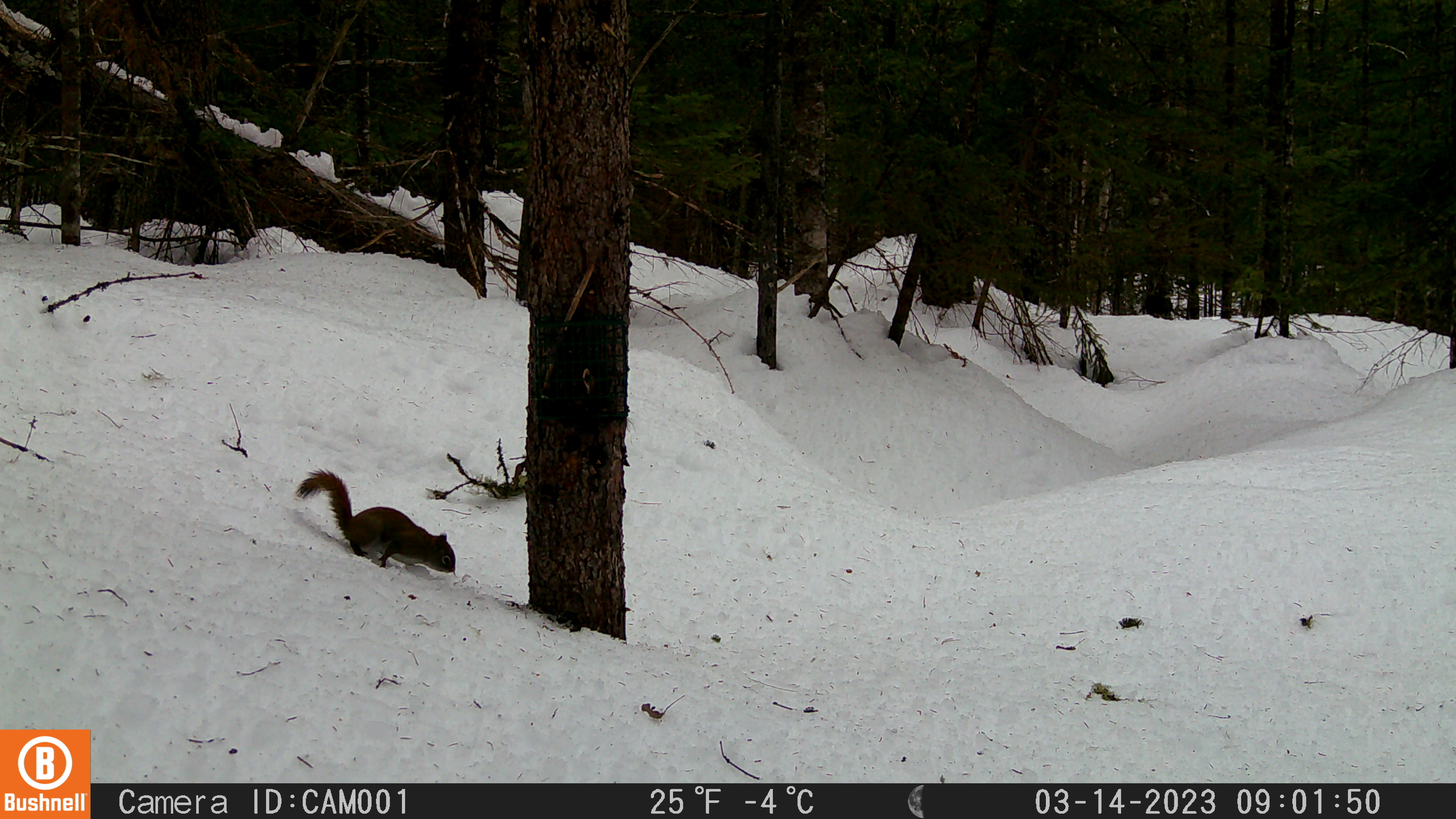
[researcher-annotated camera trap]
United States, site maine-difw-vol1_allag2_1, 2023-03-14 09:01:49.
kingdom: Animalia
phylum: Chordata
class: Mammalia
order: Rodentia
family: Sciuridae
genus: Tamiasciurus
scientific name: Tamiasciurus hudsonicus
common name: red squirrel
Red squirrel (Tamiasciurus hudsonicus).